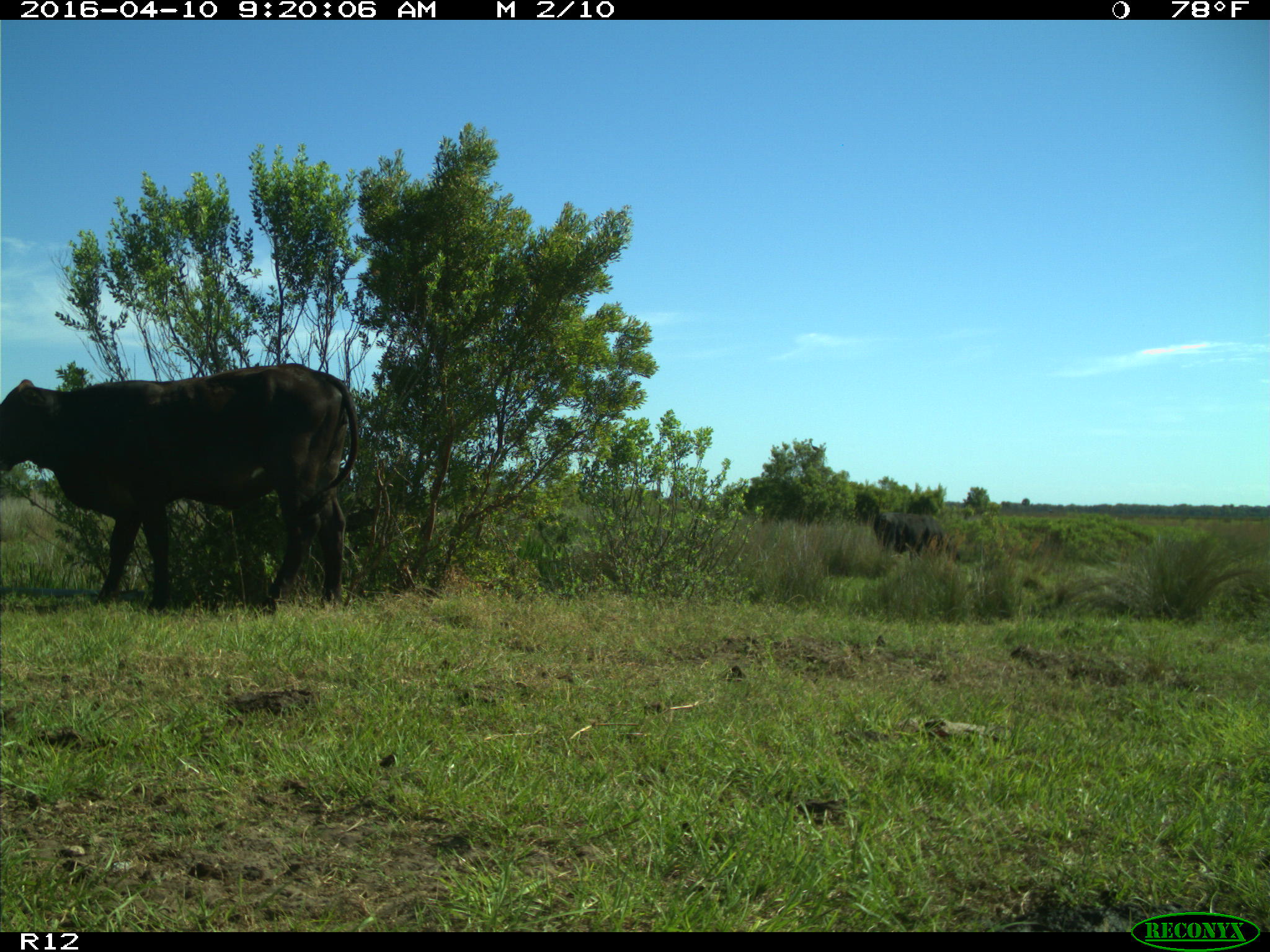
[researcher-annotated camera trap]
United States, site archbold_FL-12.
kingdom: Animalia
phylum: Chordata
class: Mammalia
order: Artiodactyla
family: Bovidae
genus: Bos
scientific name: Bos taurus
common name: domestic cow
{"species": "Bos taurus (domestic cow)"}